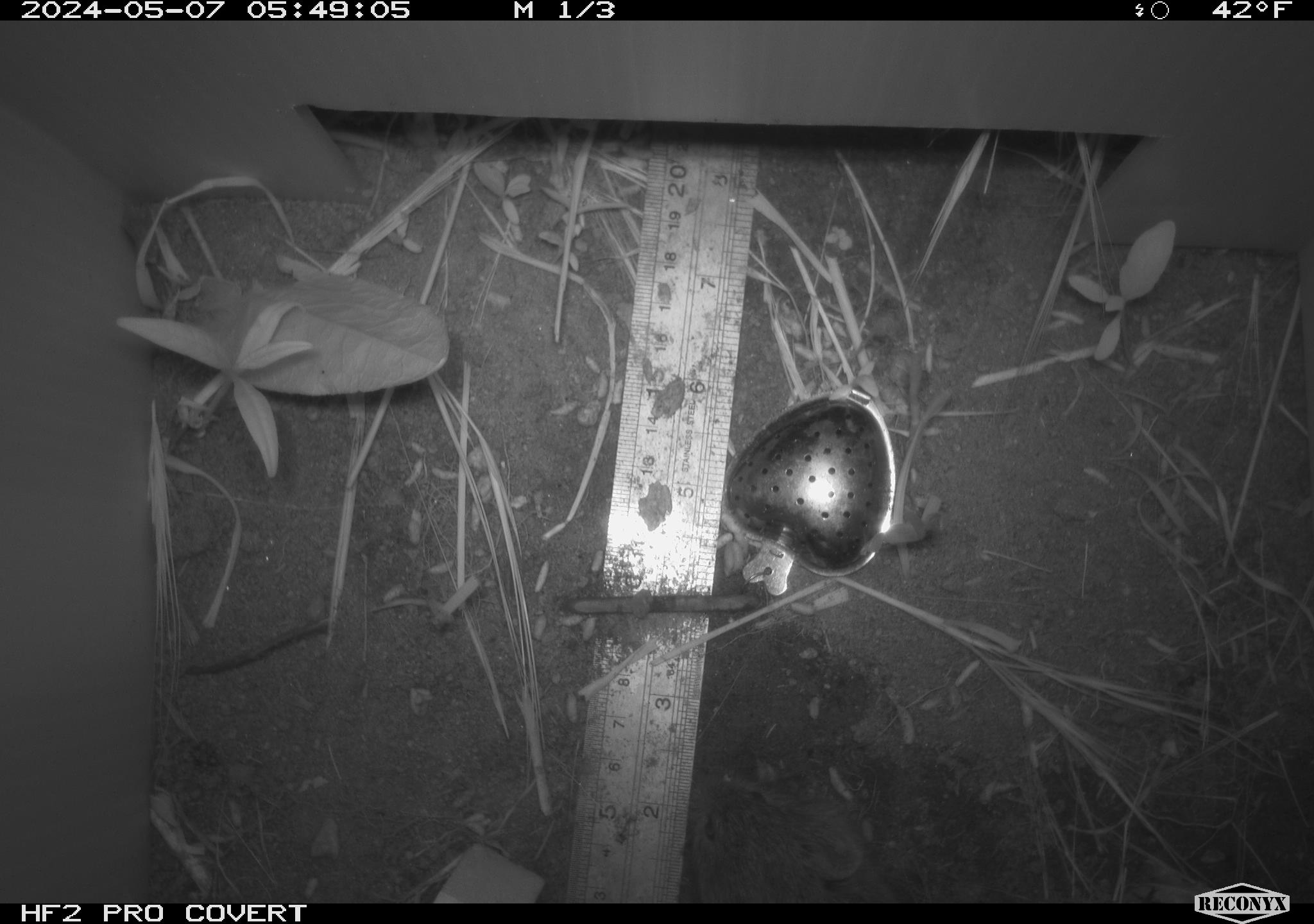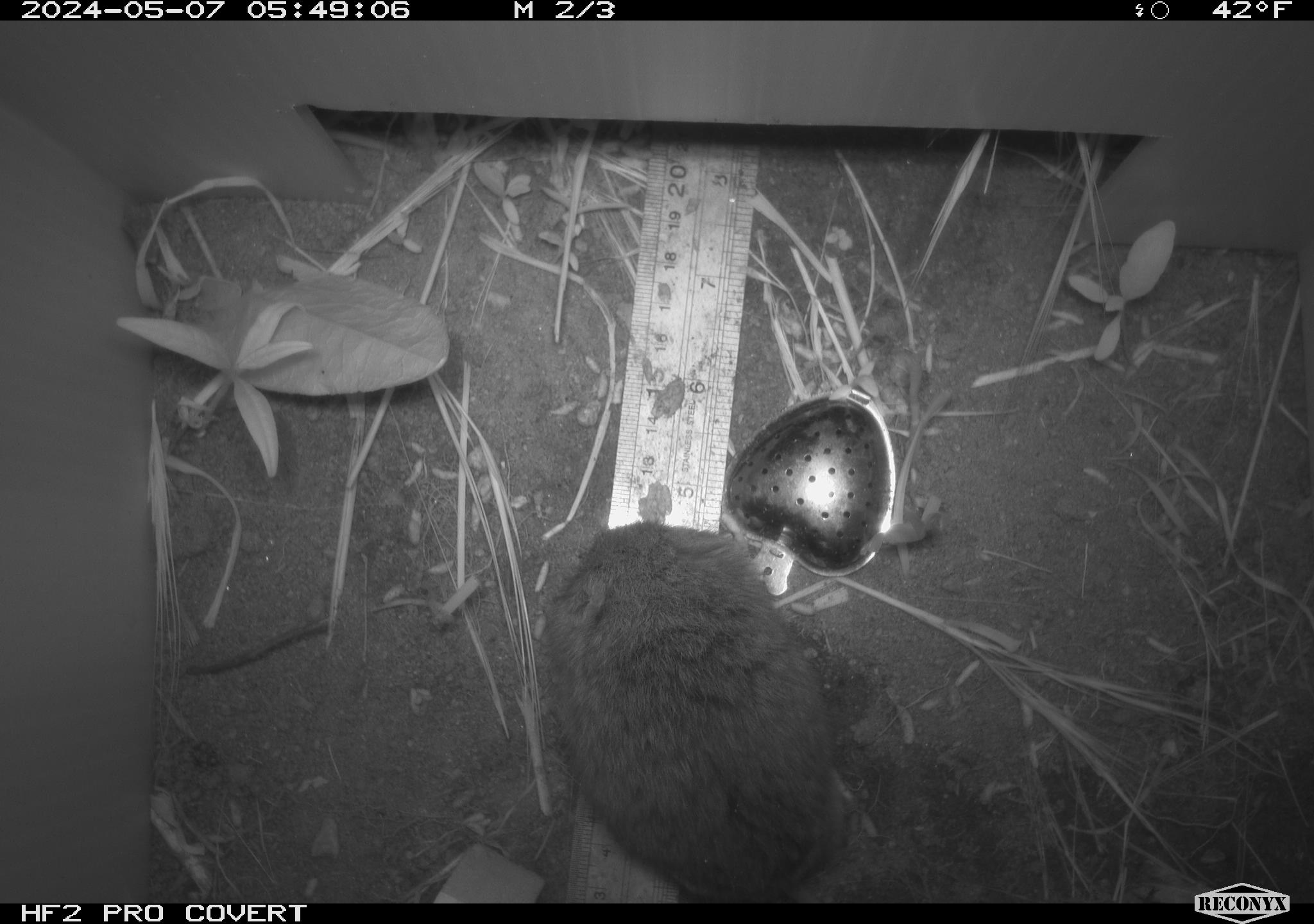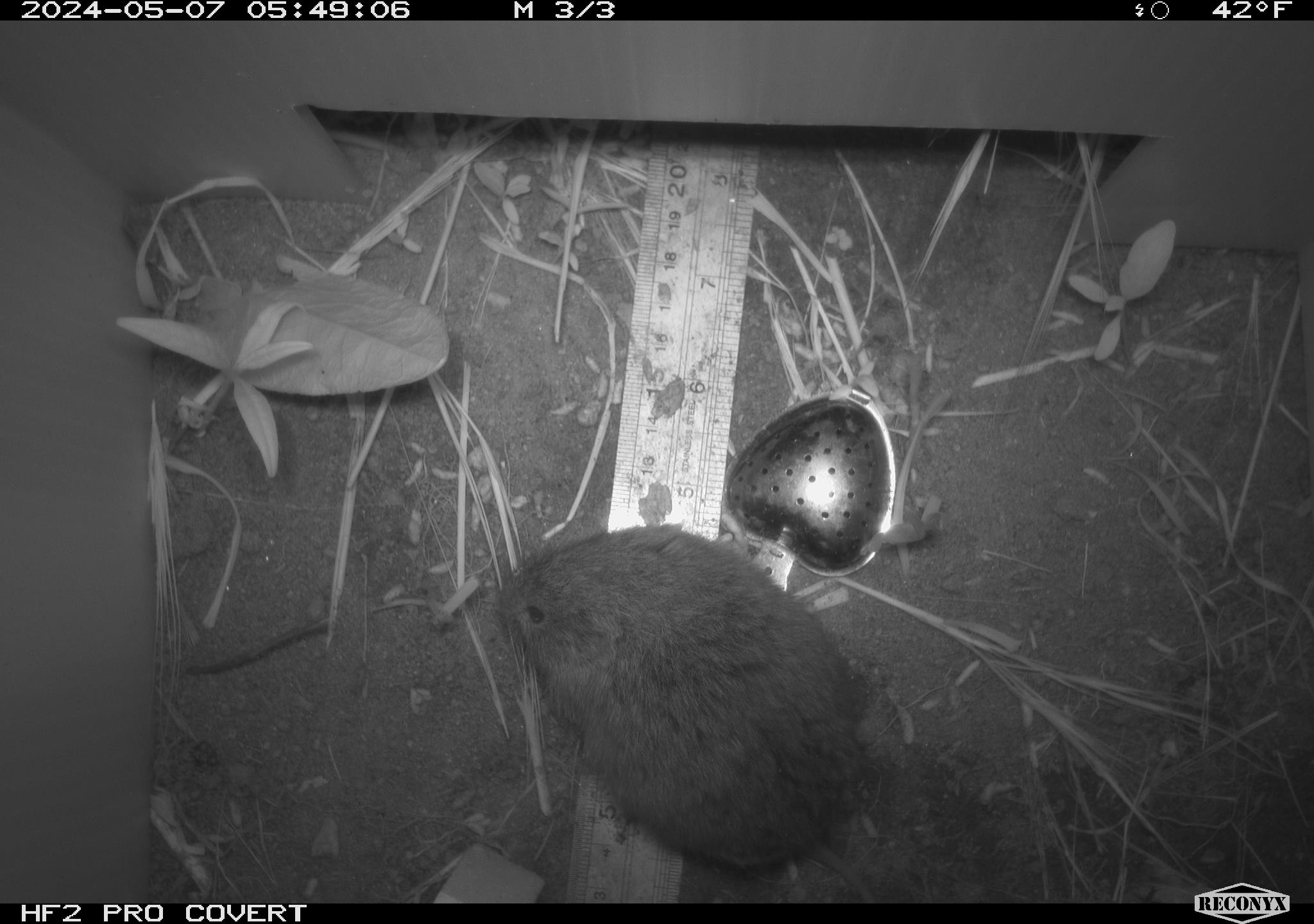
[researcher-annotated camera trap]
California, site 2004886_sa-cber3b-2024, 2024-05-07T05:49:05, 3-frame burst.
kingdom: Animalia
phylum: Chordata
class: Mammalia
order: Rodentia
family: Cricetidae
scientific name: Arvicolinae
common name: voles, lemmings, and muskrats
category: arvicolinae subfamily